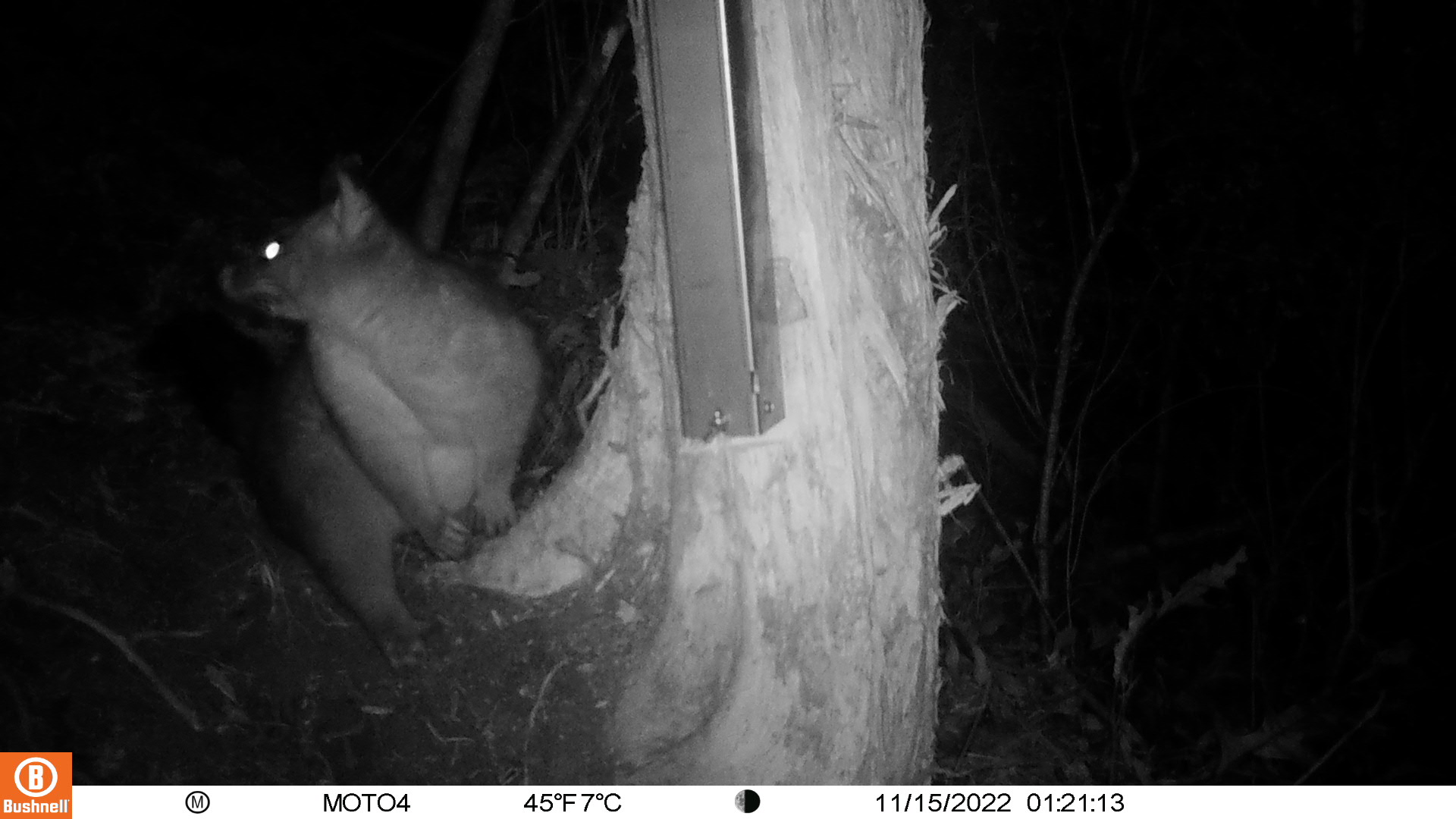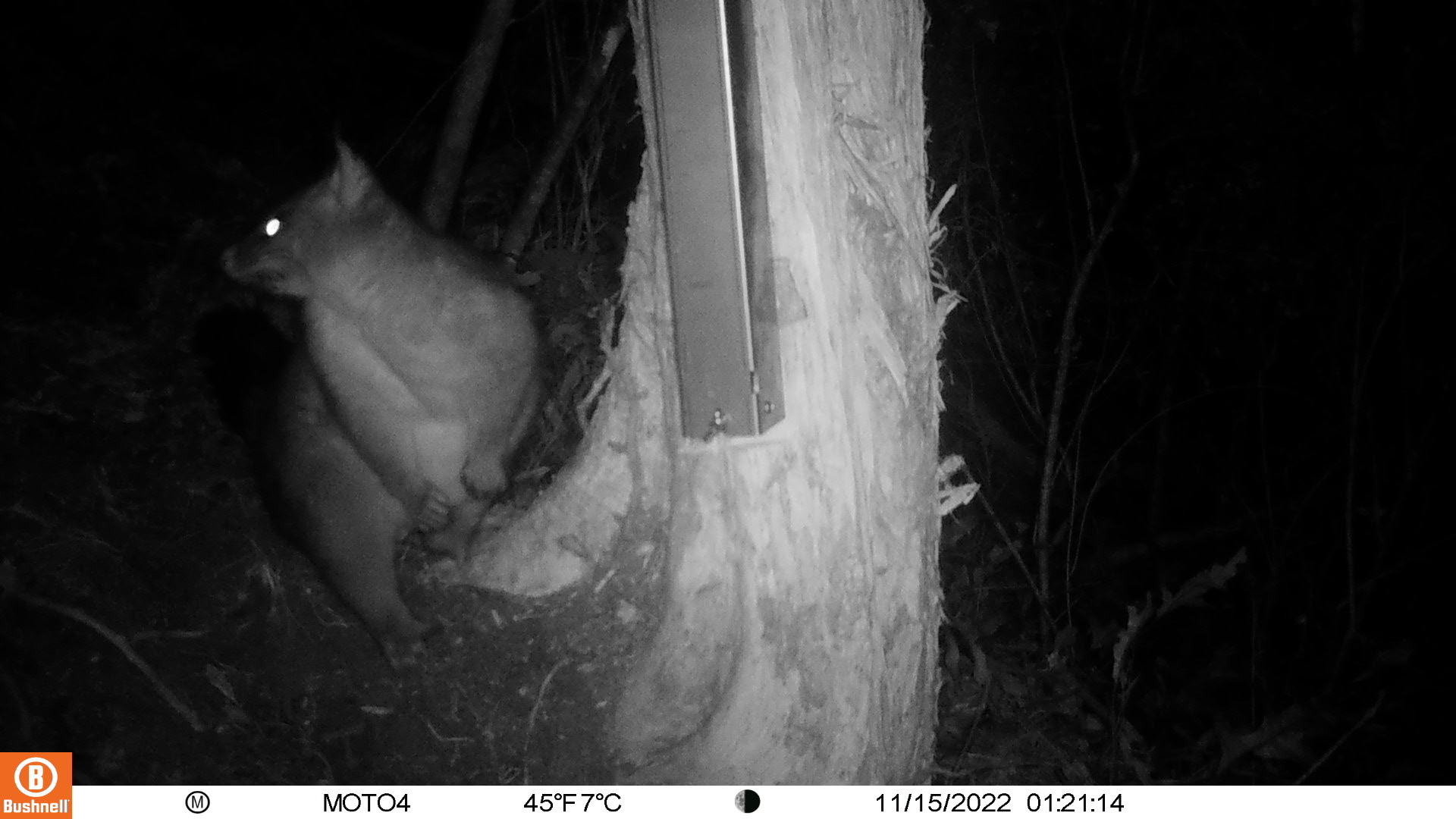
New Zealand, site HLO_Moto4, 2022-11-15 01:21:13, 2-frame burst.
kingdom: Animalia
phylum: Chordata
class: Mammalia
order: Diprotodontia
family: Phalangeridae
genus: Trichosurus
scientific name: Trichosurus vulpecula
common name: common brushtail possum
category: possum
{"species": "possum (common brushtail possum) (Trichosurus vulpecula)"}